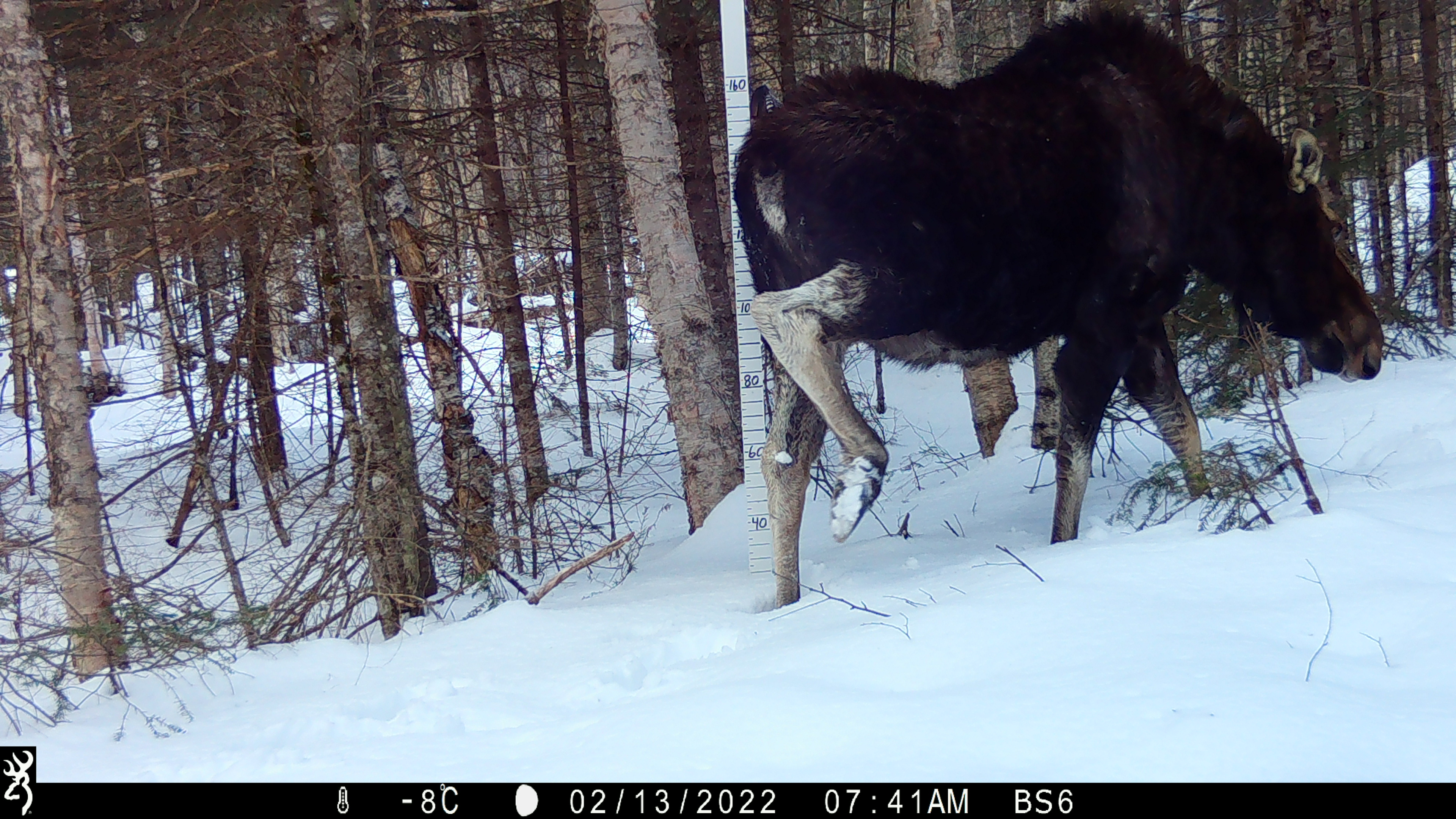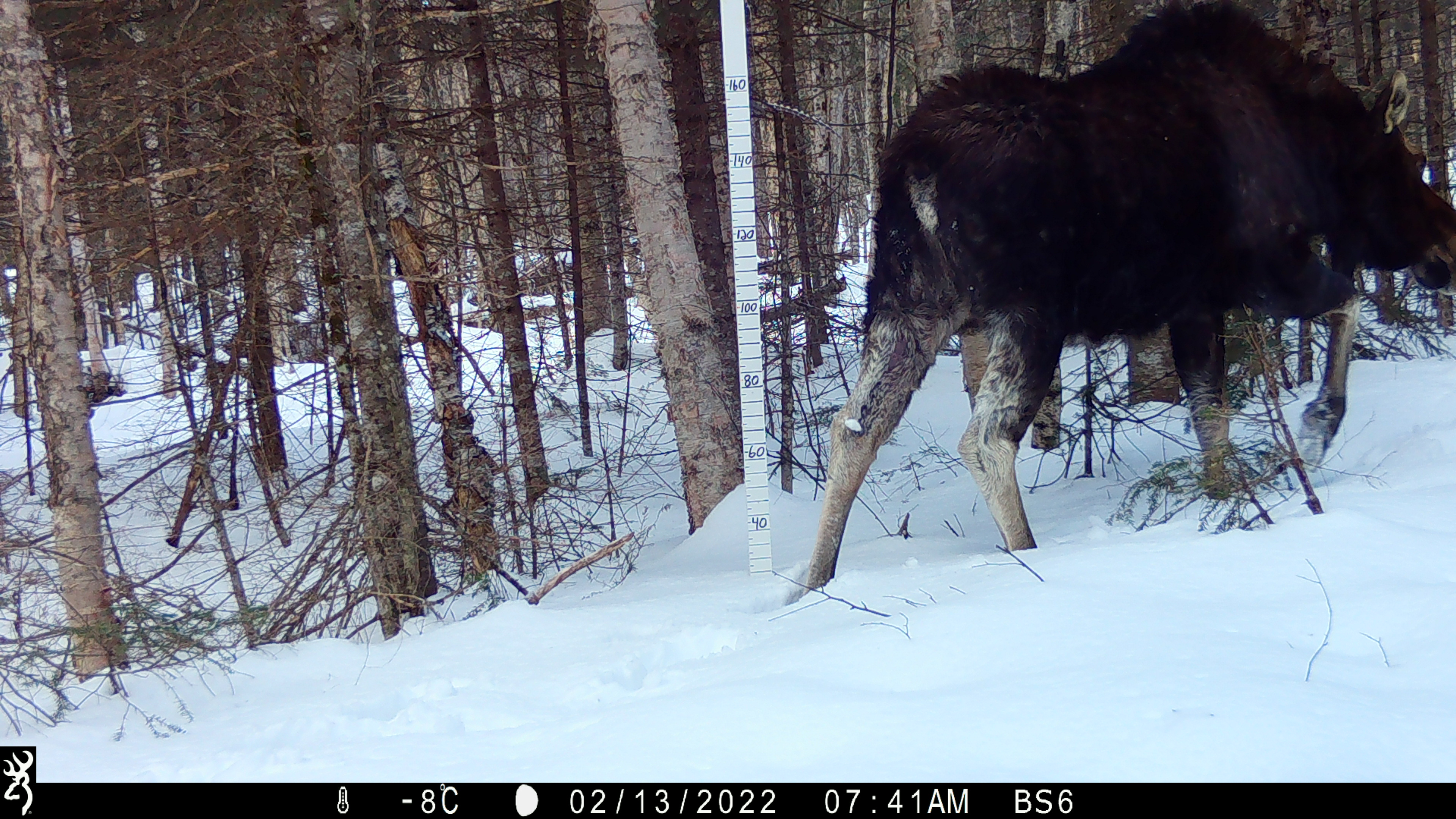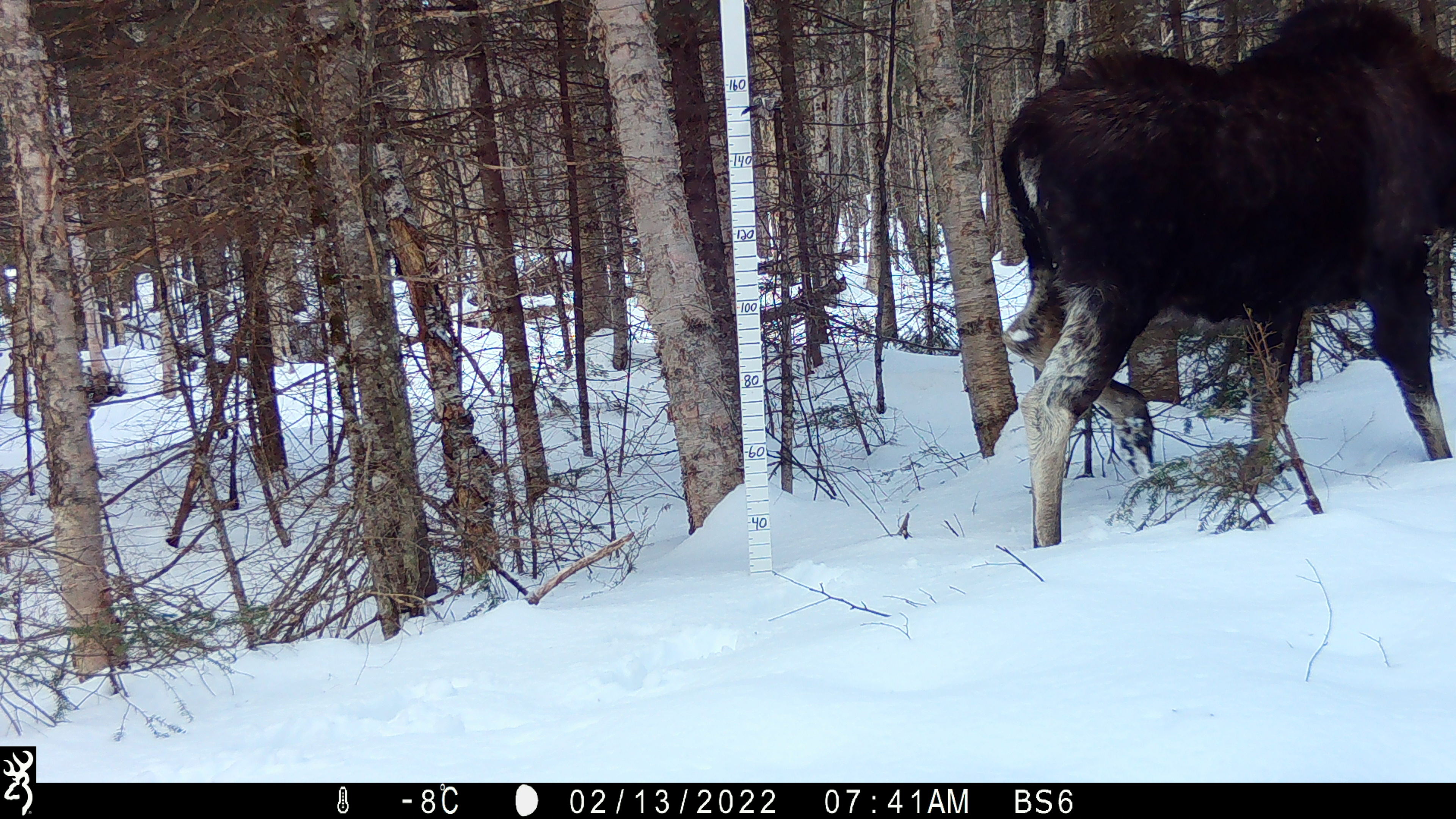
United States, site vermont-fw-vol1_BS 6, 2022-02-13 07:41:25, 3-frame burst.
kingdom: Animalia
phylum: Chordata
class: Mammalia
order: Artiodactyla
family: Cervidae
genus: Alces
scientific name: Alces alces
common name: moose